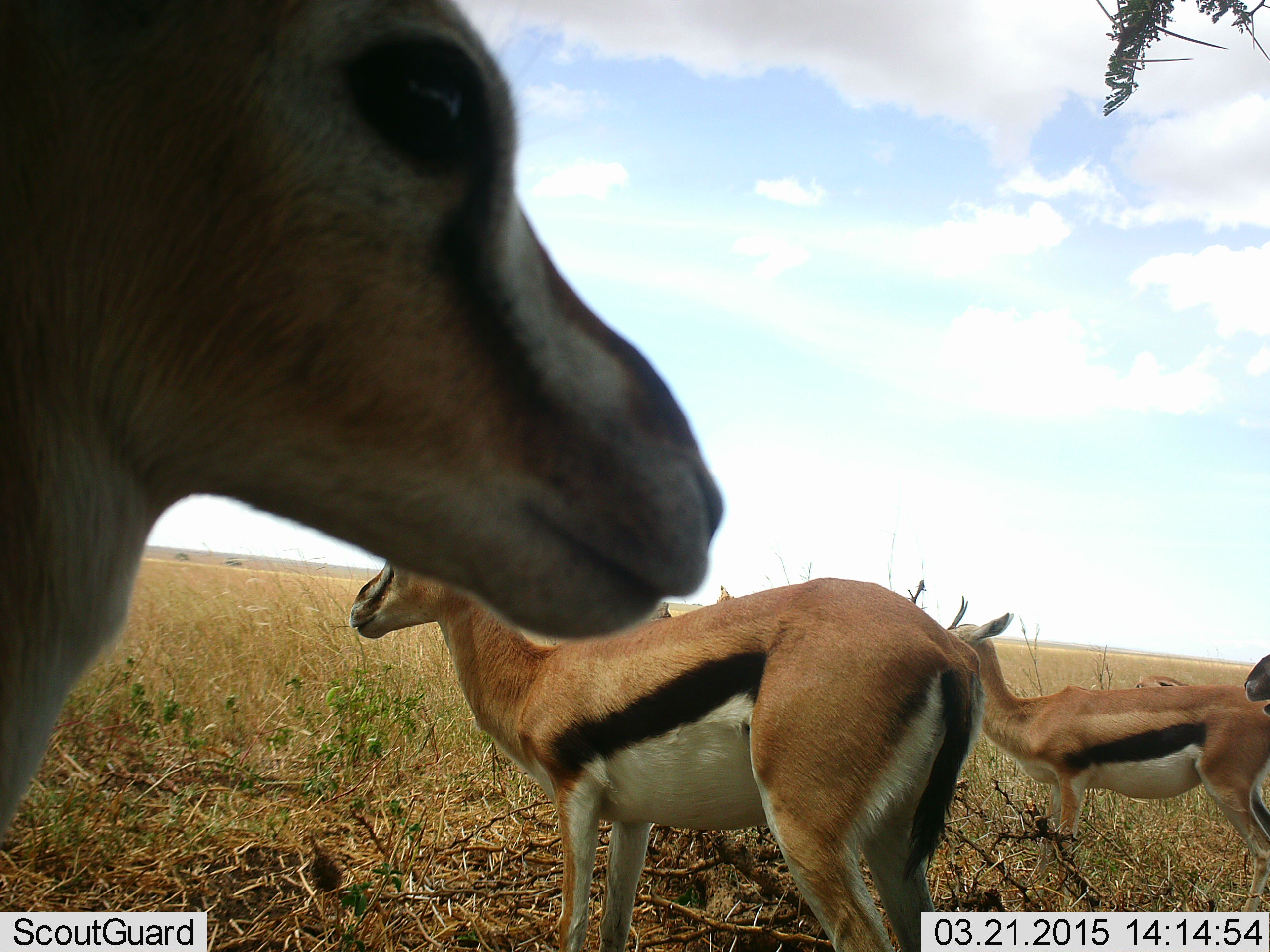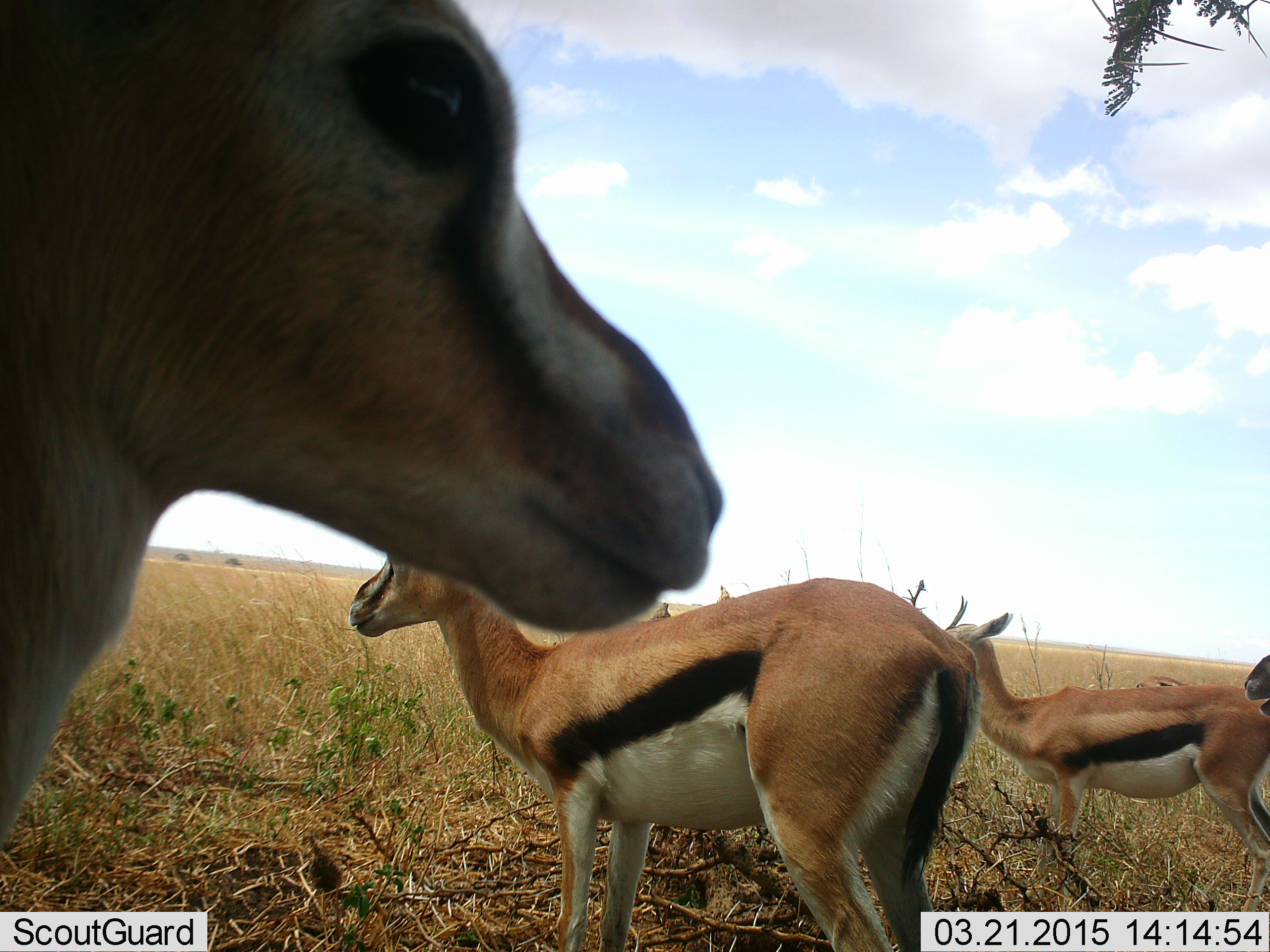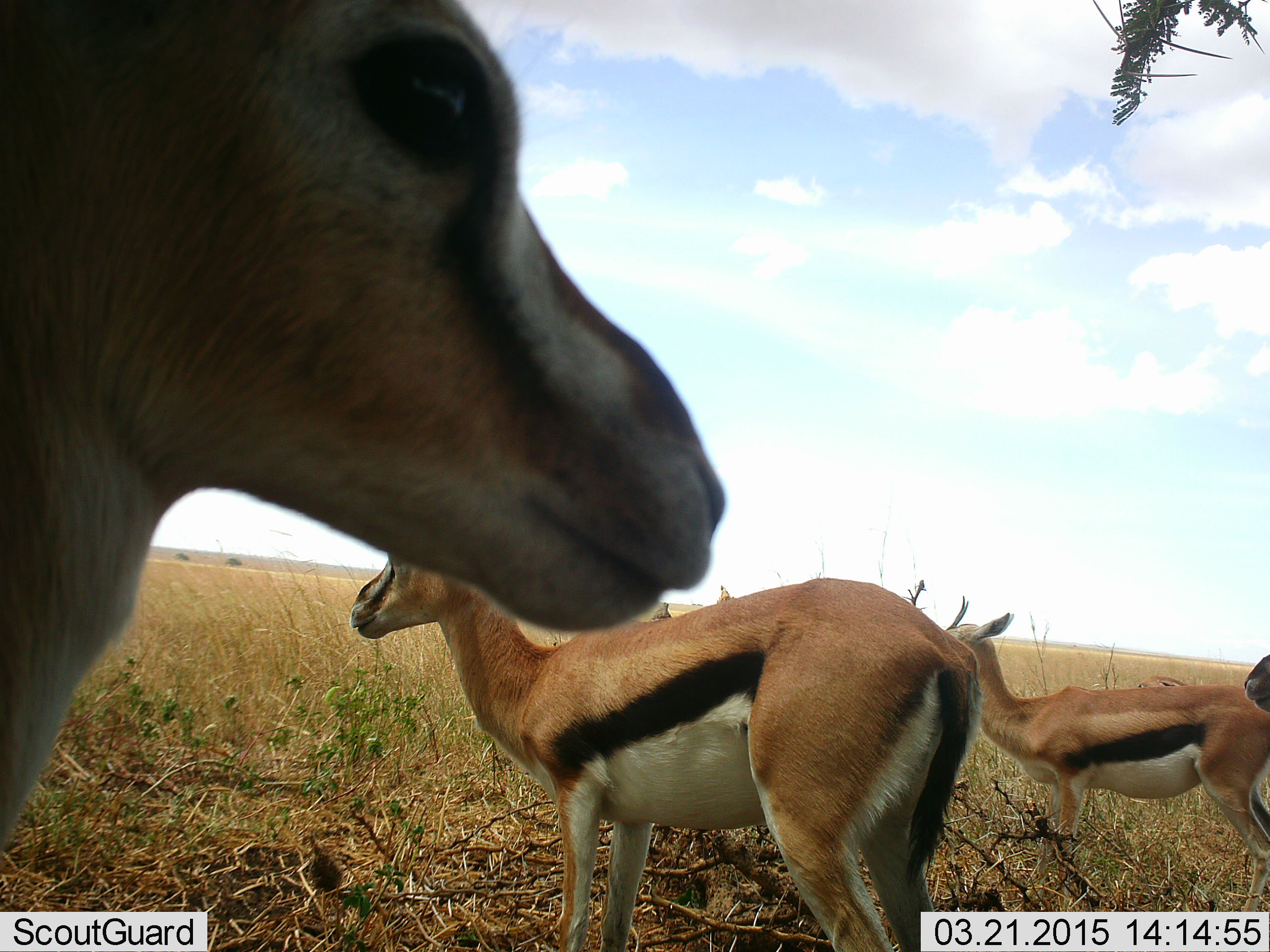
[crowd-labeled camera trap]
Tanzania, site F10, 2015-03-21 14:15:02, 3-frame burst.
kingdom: Animalia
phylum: Chordata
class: Mammalia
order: Artiodactyla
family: Bovidae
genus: Eudorcas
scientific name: Eudorcas thomsonii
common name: thomson's gazelle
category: gazellethomsons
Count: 4.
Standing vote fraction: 100%.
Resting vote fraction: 0%.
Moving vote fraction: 0%.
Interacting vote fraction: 0%.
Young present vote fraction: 0%.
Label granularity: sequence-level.